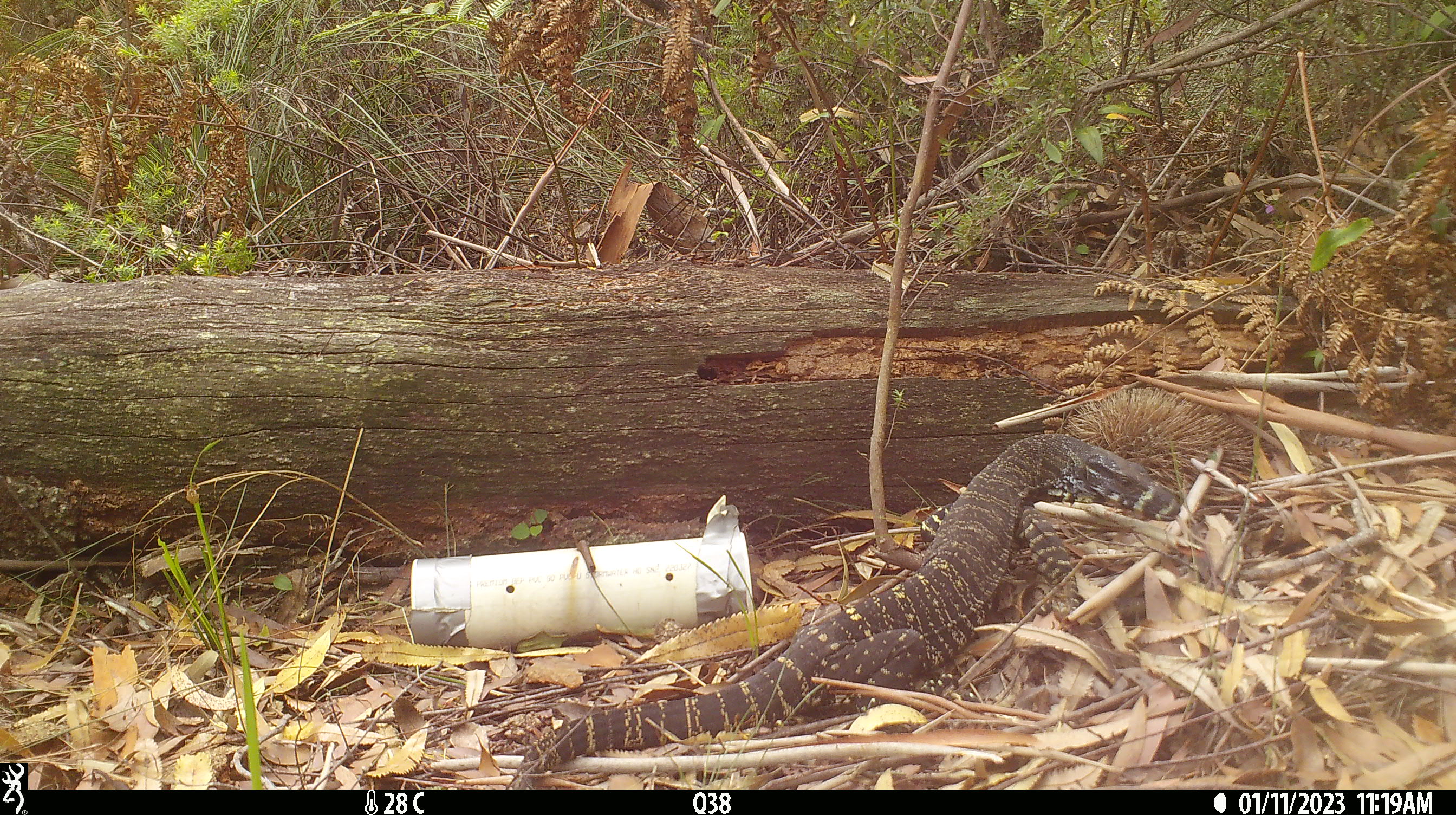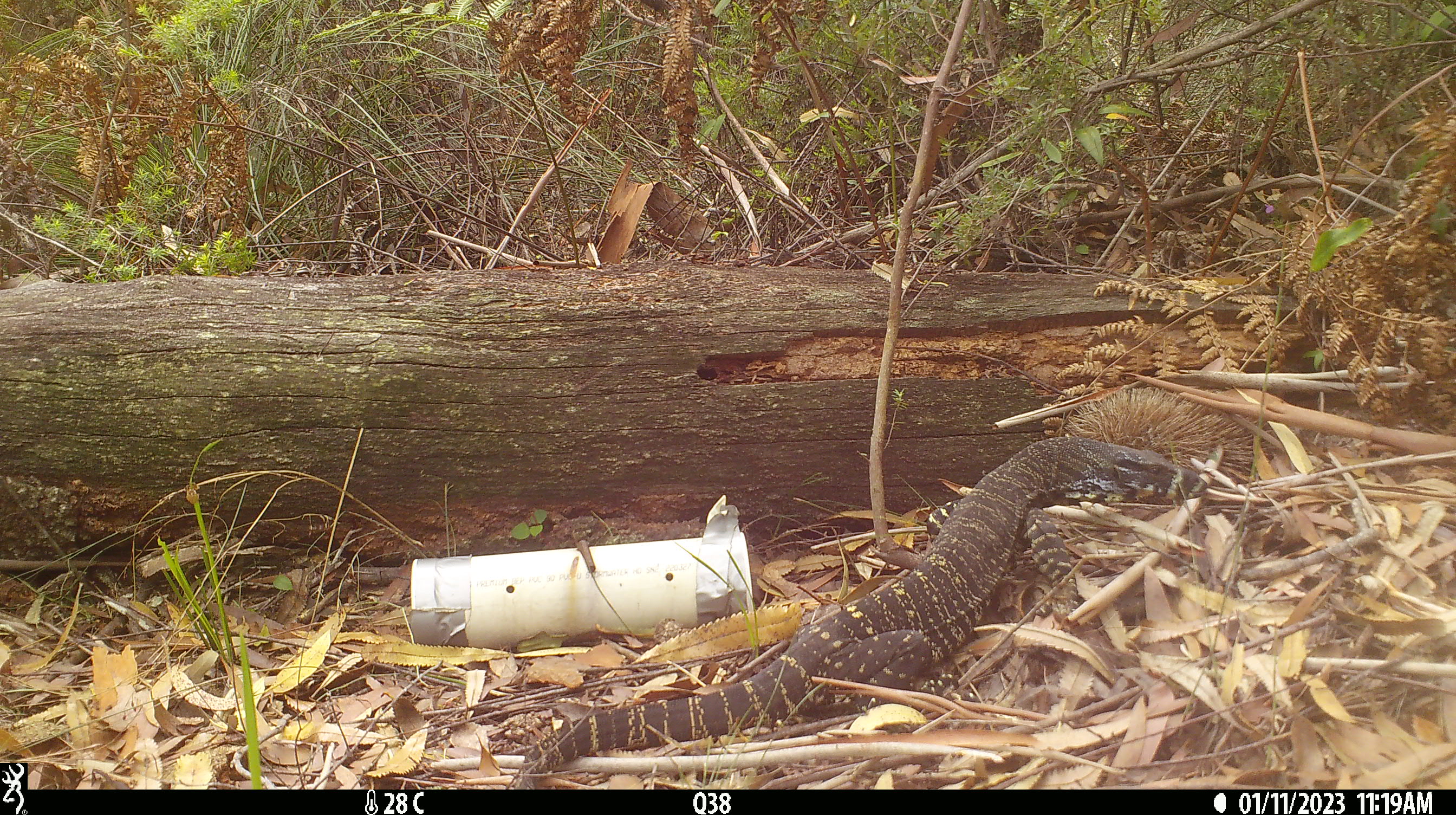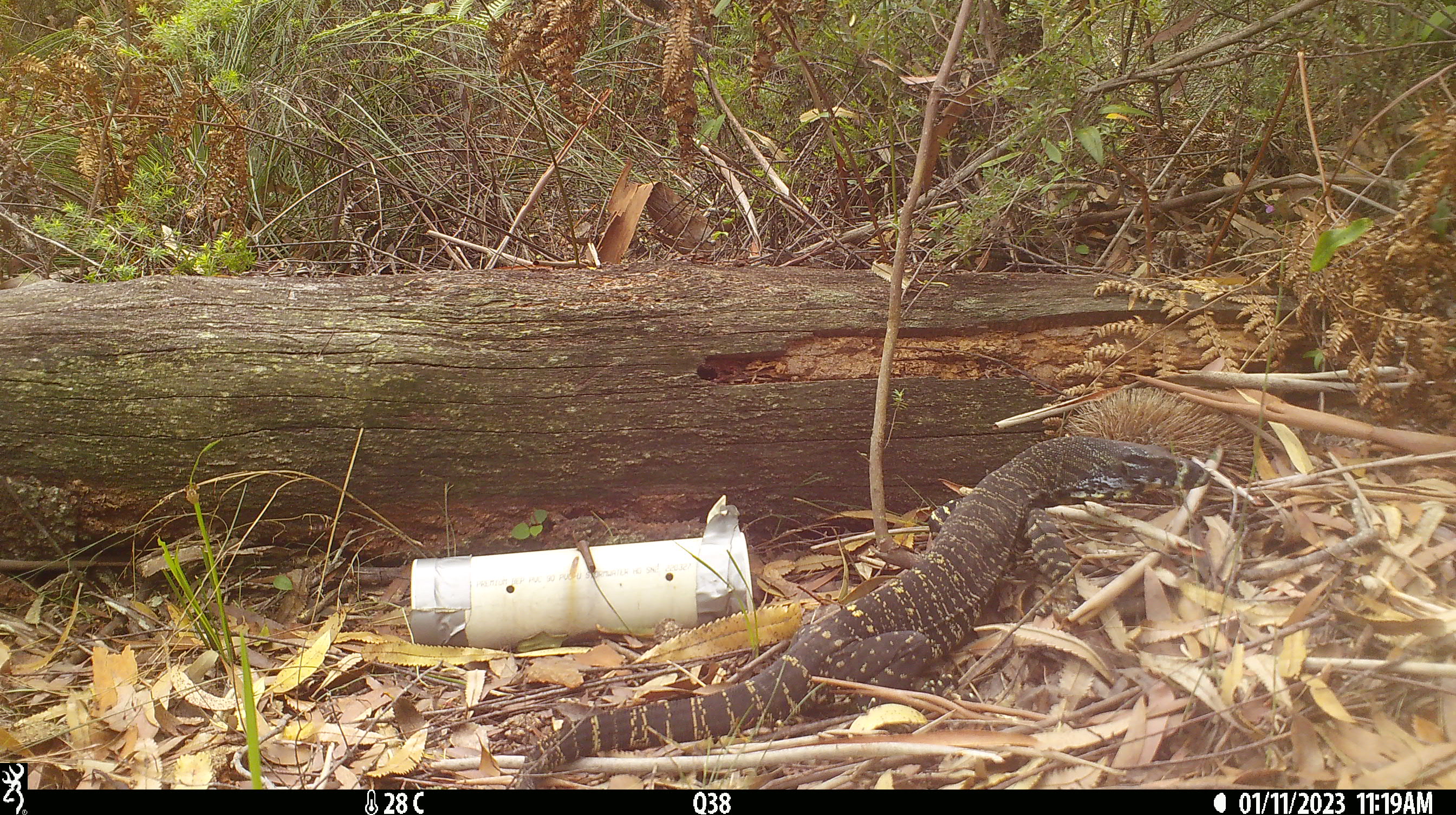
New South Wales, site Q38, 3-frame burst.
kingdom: Animalia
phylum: Chordata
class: Reptilia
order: Squamata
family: Varanidae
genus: Varanus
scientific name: Varanus varius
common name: lace monitor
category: goanna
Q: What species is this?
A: Goanna (lace monitor) (Varanus varius).